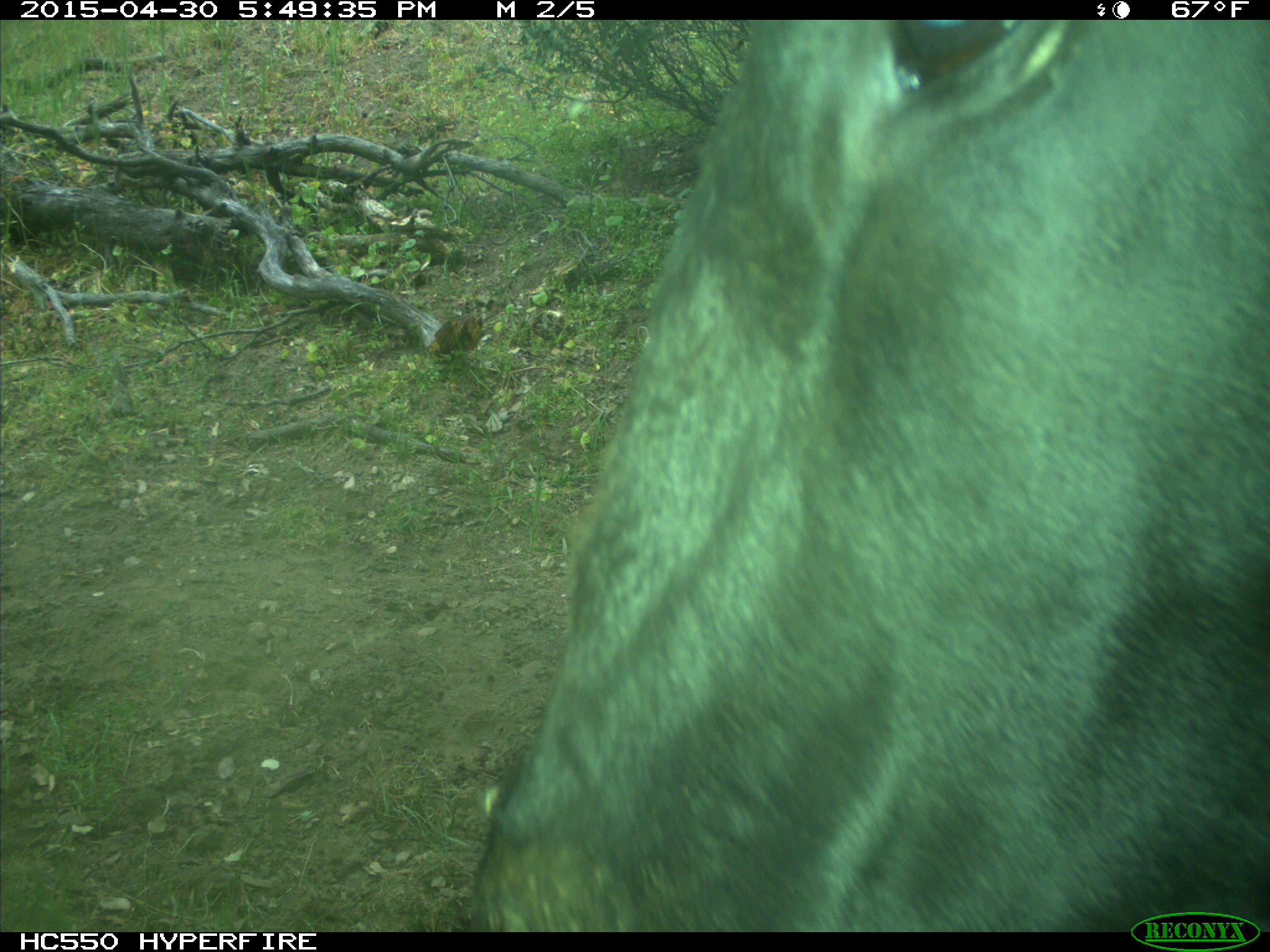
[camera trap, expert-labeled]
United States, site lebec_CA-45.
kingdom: Animalia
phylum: Chordata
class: Mammalia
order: Artiodactyla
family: Bovidae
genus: Bos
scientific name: Bos taurus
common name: domestic cow